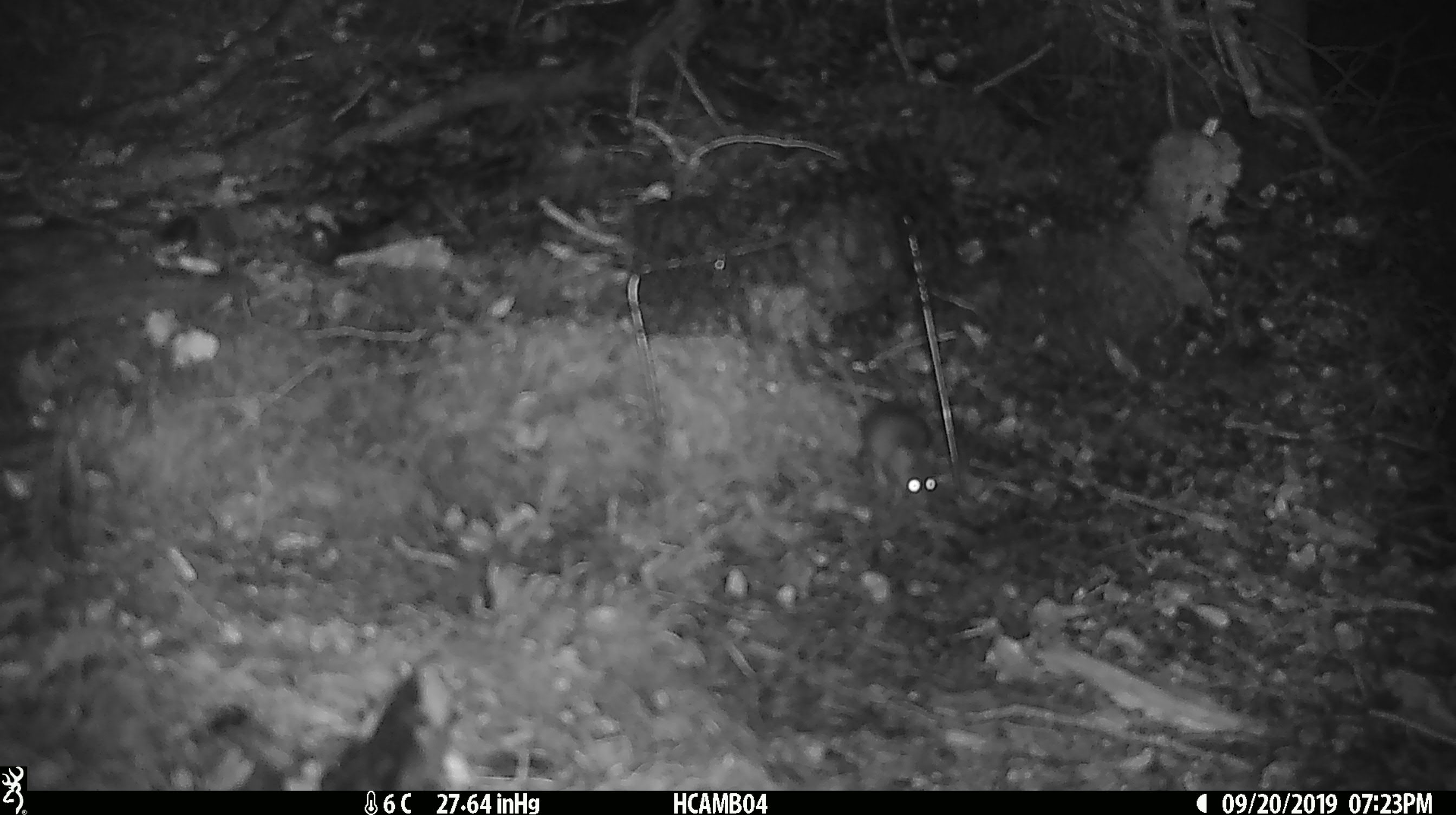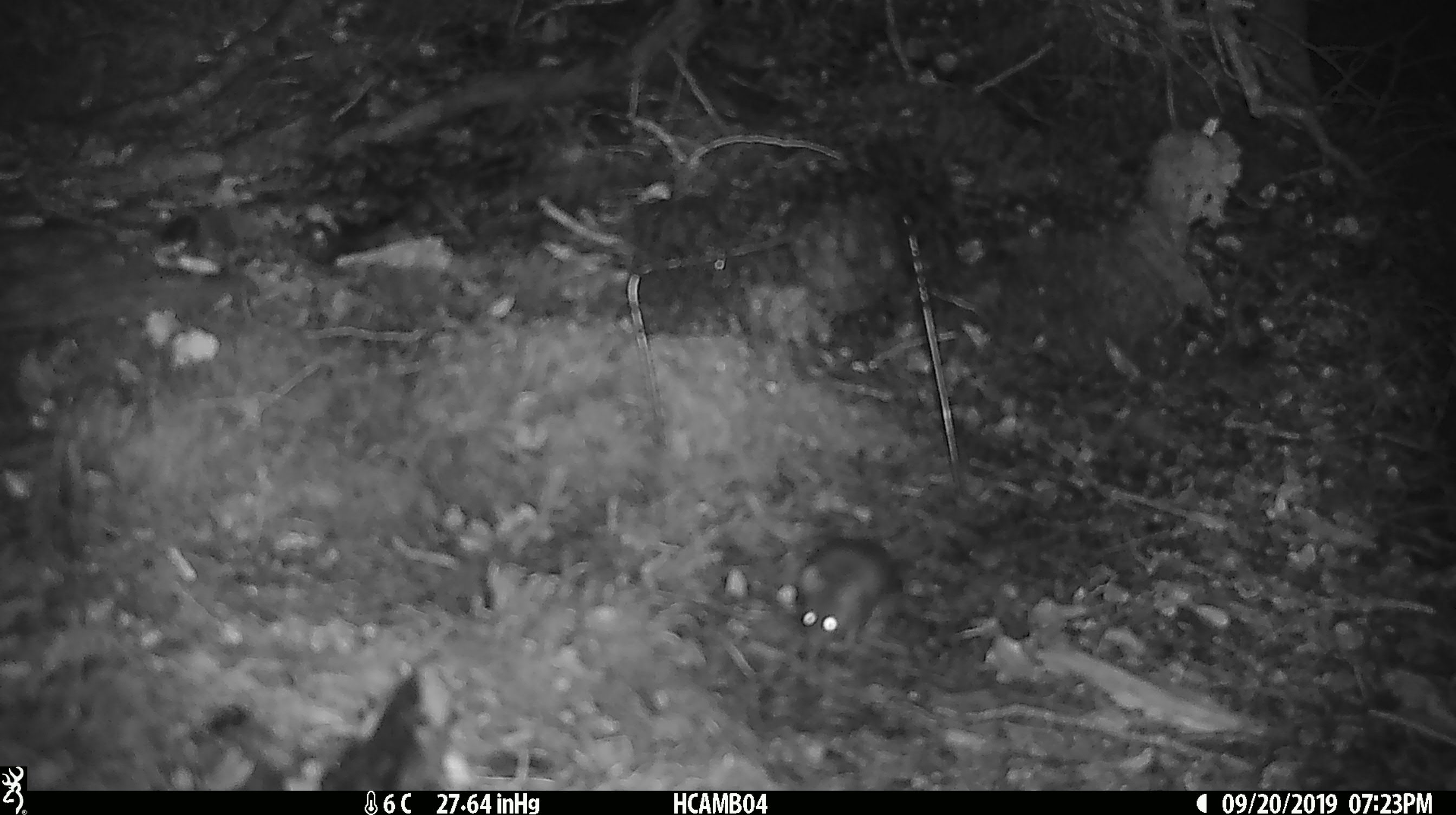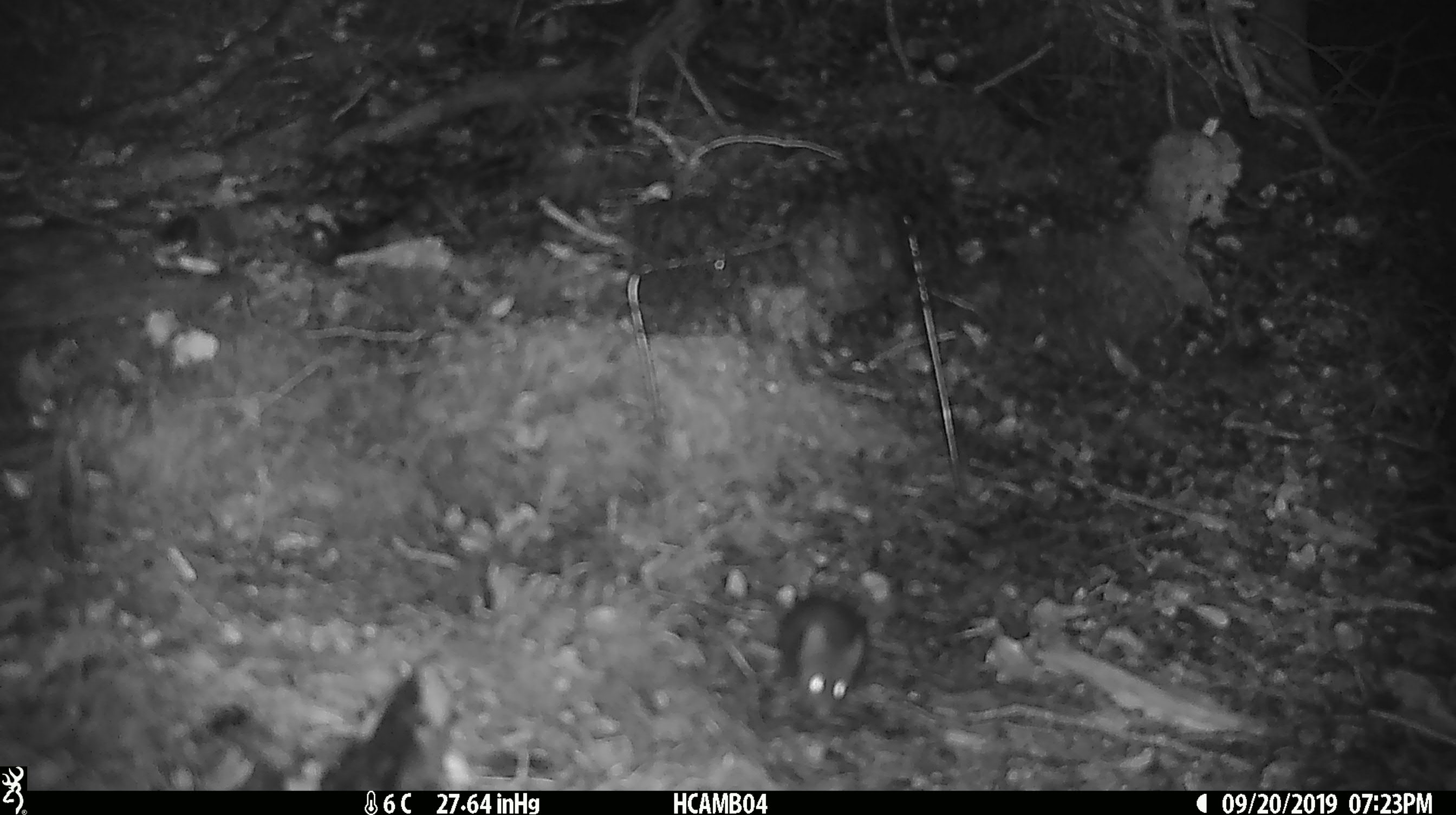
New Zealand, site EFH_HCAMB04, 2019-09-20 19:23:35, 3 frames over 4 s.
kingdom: Animalia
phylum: Chordata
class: Mammalia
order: Rodentia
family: Muridae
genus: Mus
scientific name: Mus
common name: mouse